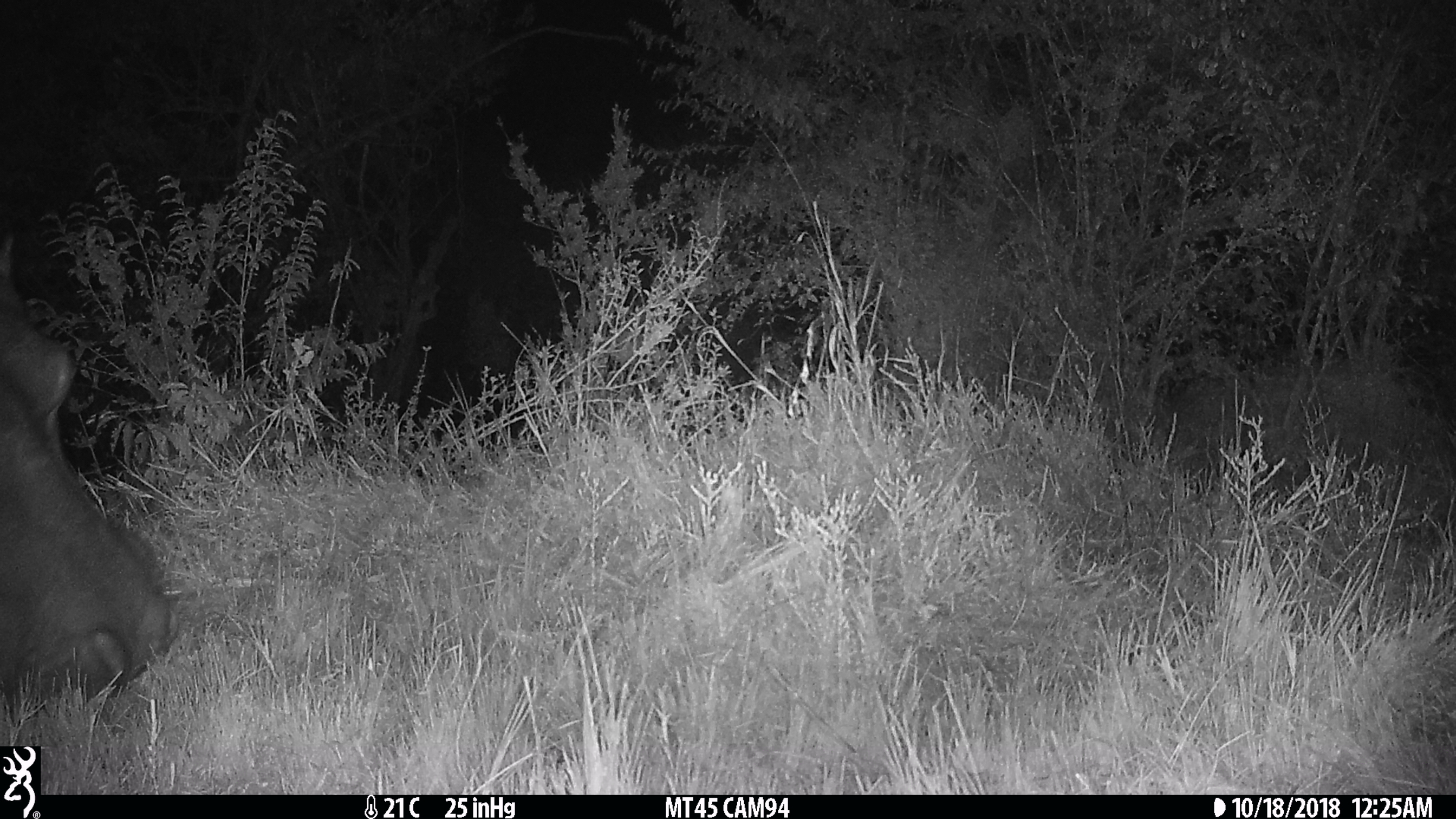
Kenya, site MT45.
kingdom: Animalia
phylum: Chordata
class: Mammalia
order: Artiodactyla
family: Hippopotamidae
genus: Hippopotamus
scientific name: Hippopotamus amphibius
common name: hippopotamus